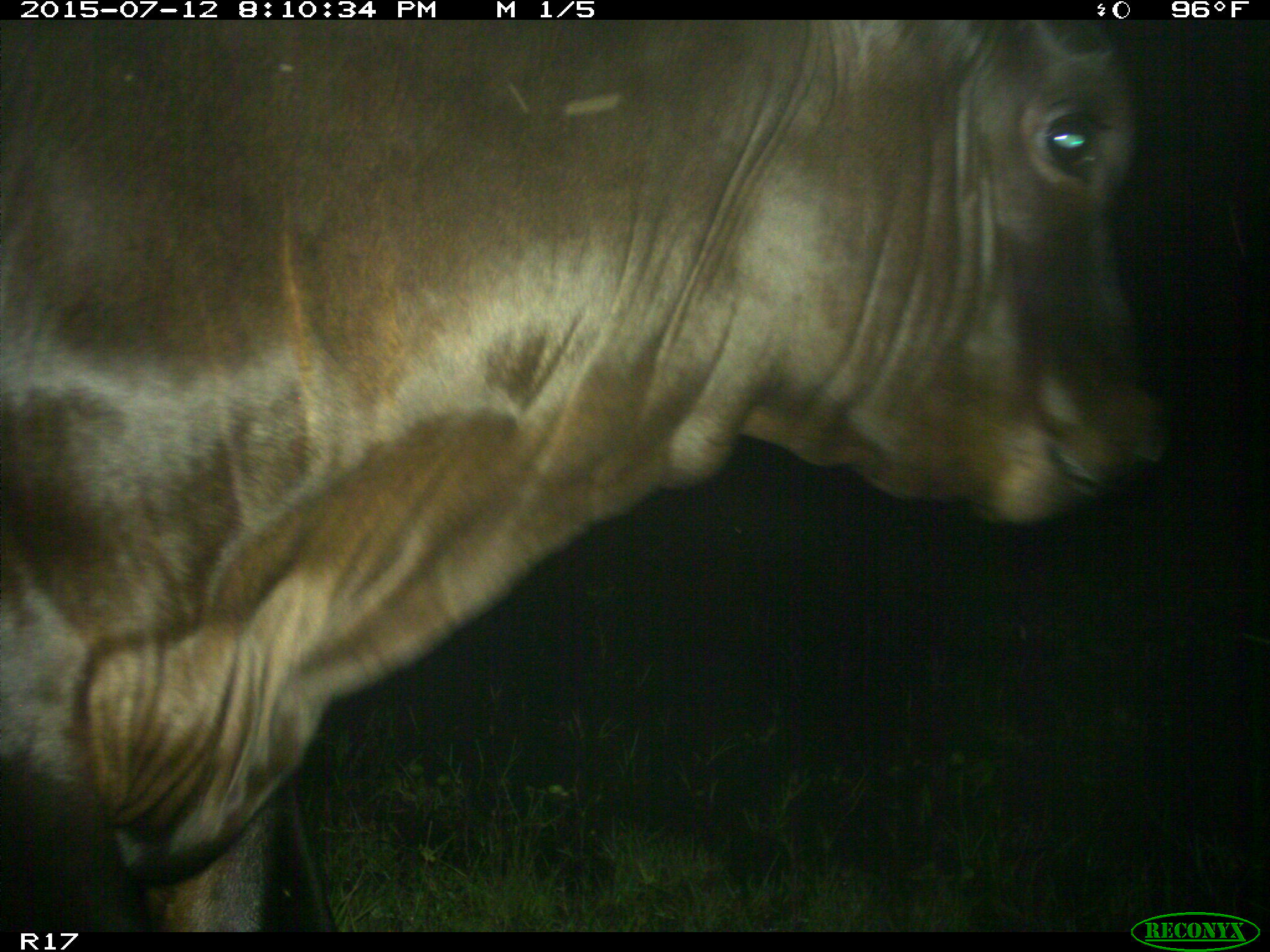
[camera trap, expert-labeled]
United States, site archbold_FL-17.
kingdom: Animalia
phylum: Chordata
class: Mammalia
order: Artiodactyla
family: Bovidae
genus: Bos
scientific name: Bos taurus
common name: domestic cow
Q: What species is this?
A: Bos taurus (domestic cow).